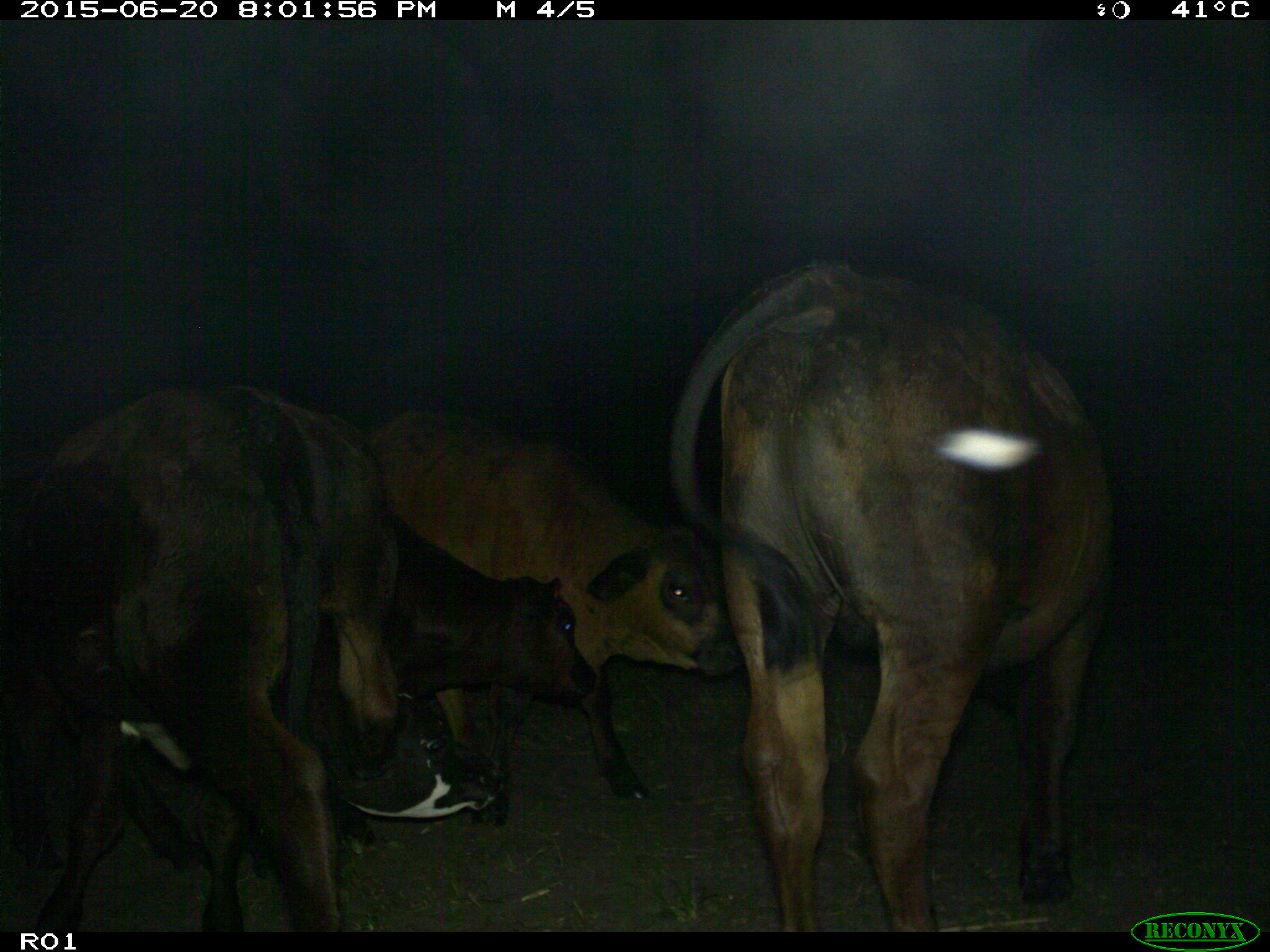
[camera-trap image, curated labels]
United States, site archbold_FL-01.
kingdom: Animalia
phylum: Chordata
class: Mammalia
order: Artiodactyla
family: Bovidae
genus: Bos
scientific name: Bos taurus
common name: domestic cow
Bos taurus (domestic cow).